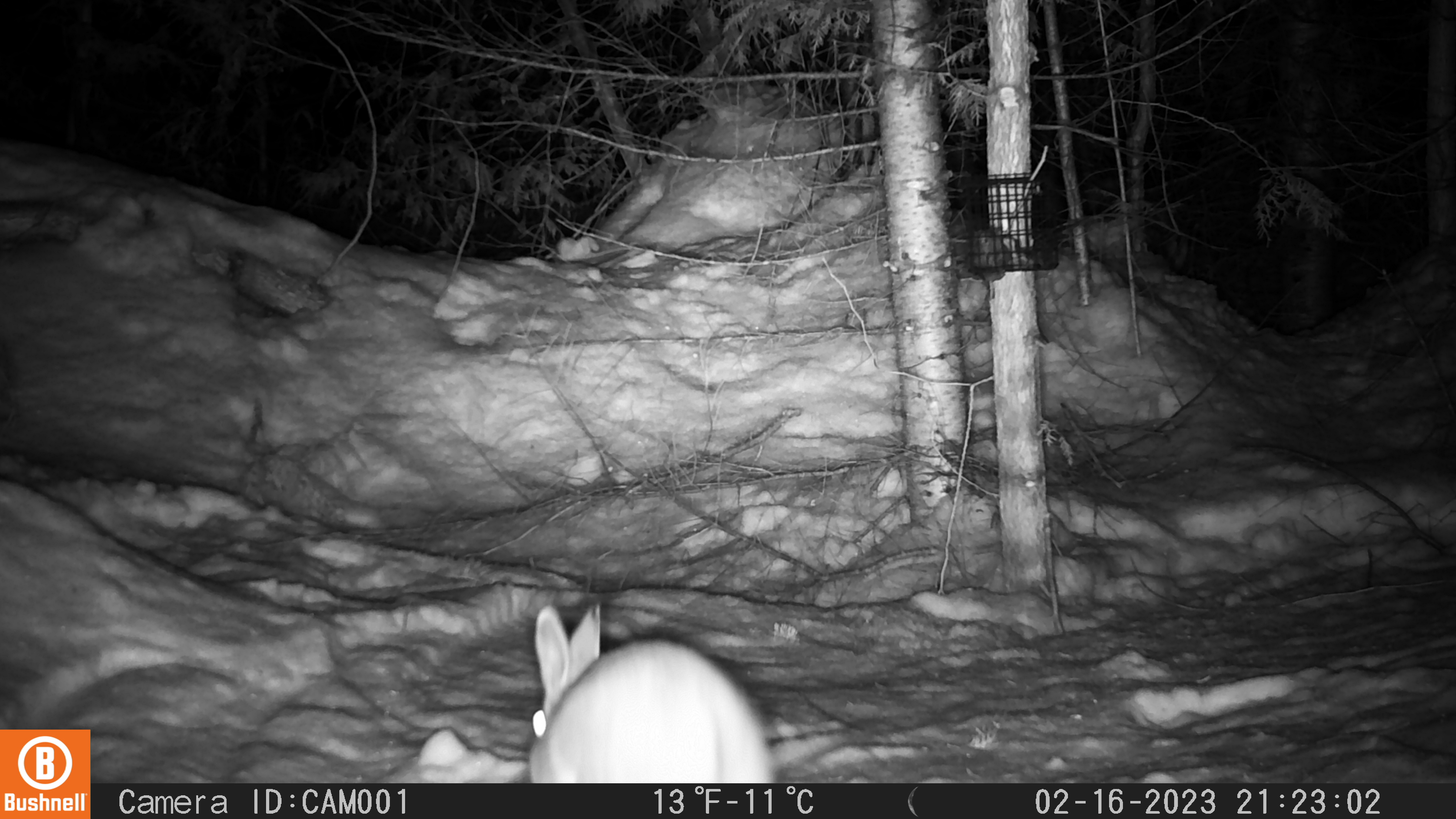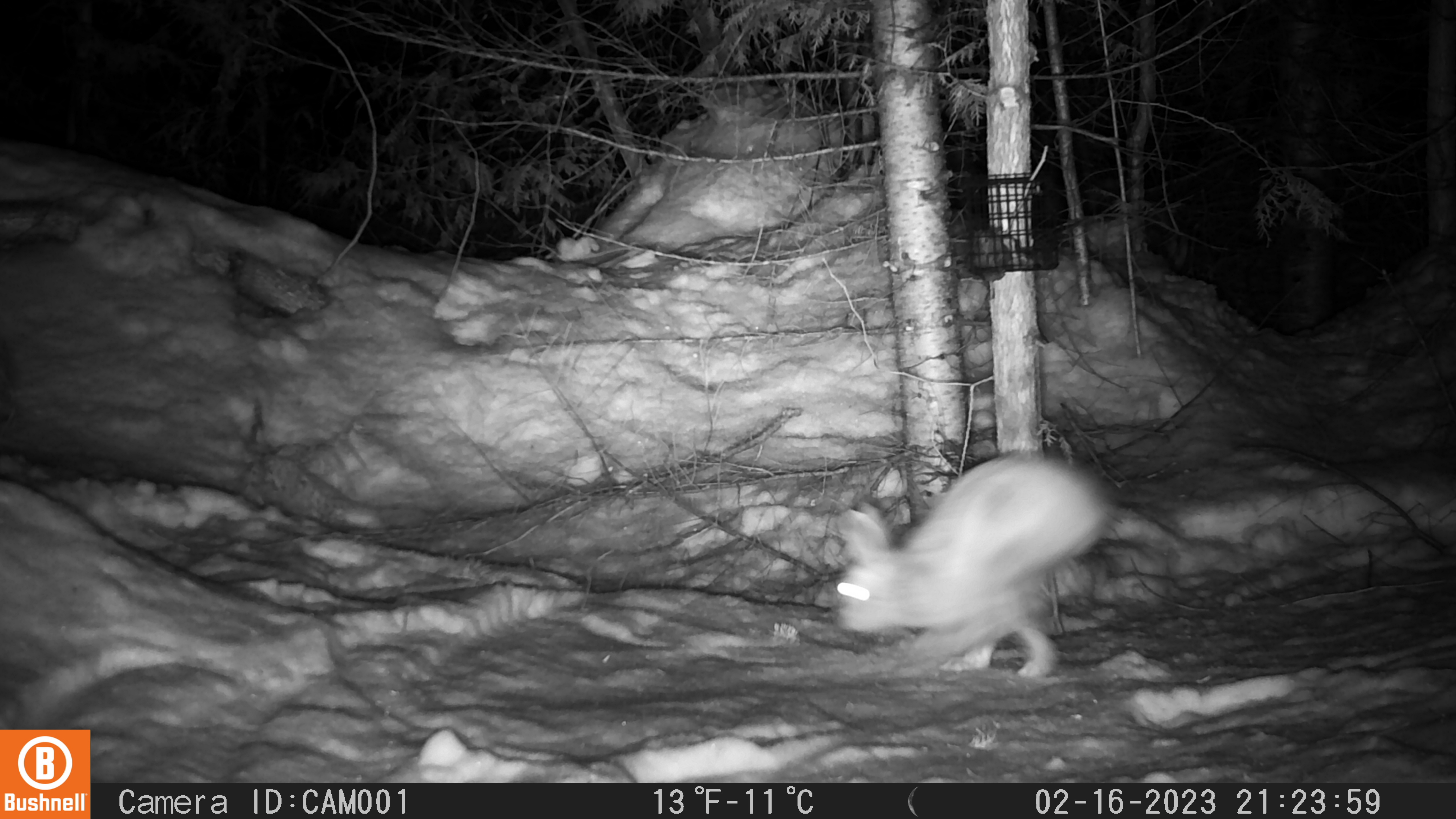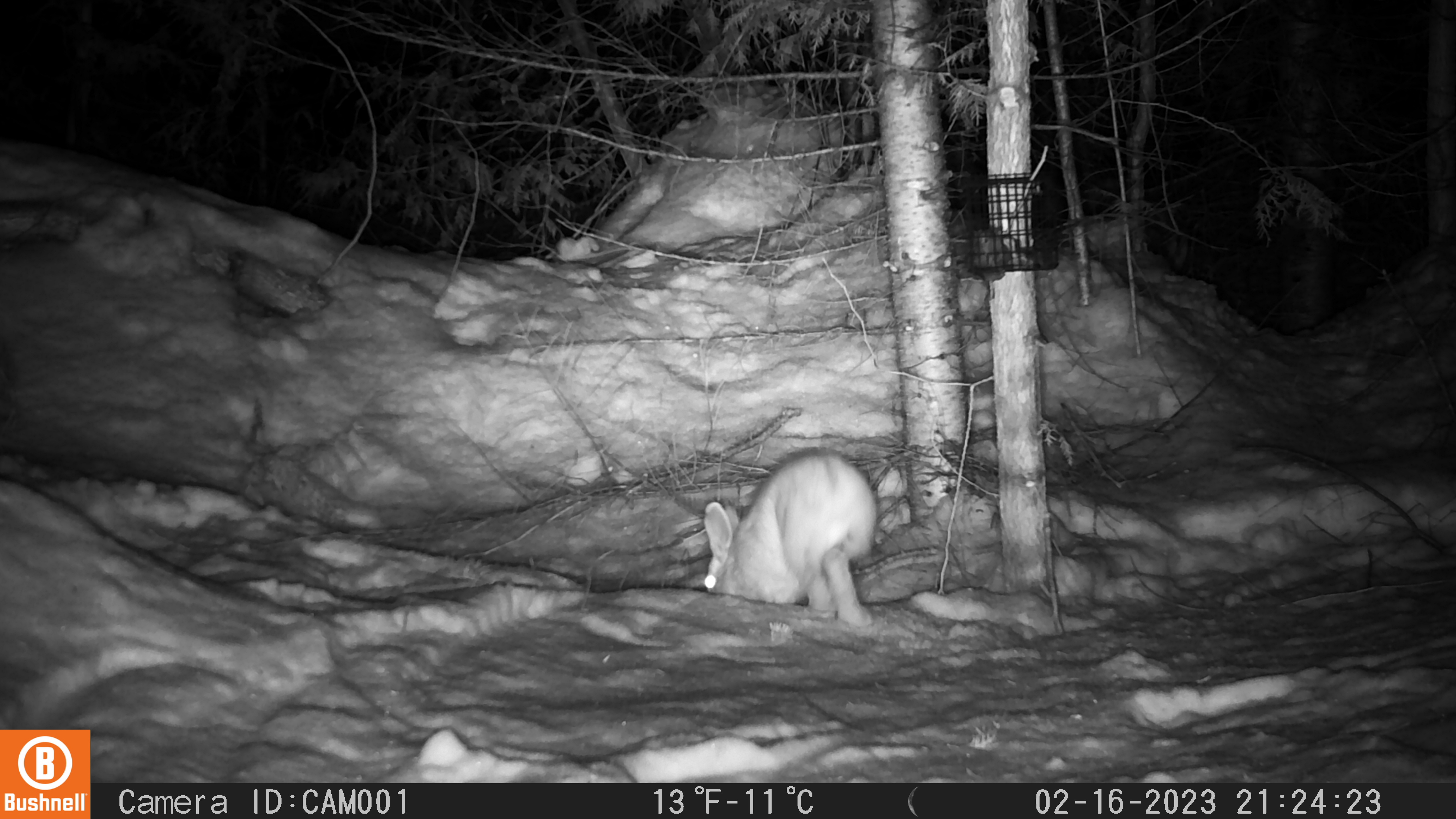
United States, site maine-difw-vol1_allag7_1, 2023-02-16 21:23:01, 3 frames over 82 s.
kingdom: Animalia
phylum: Chordata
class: Mammalia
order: Lagomorpha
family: Leporidae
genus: Lepus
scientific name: Lepus americanus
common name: snowshoe hare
Snowshoe hare (Lepus americanus).